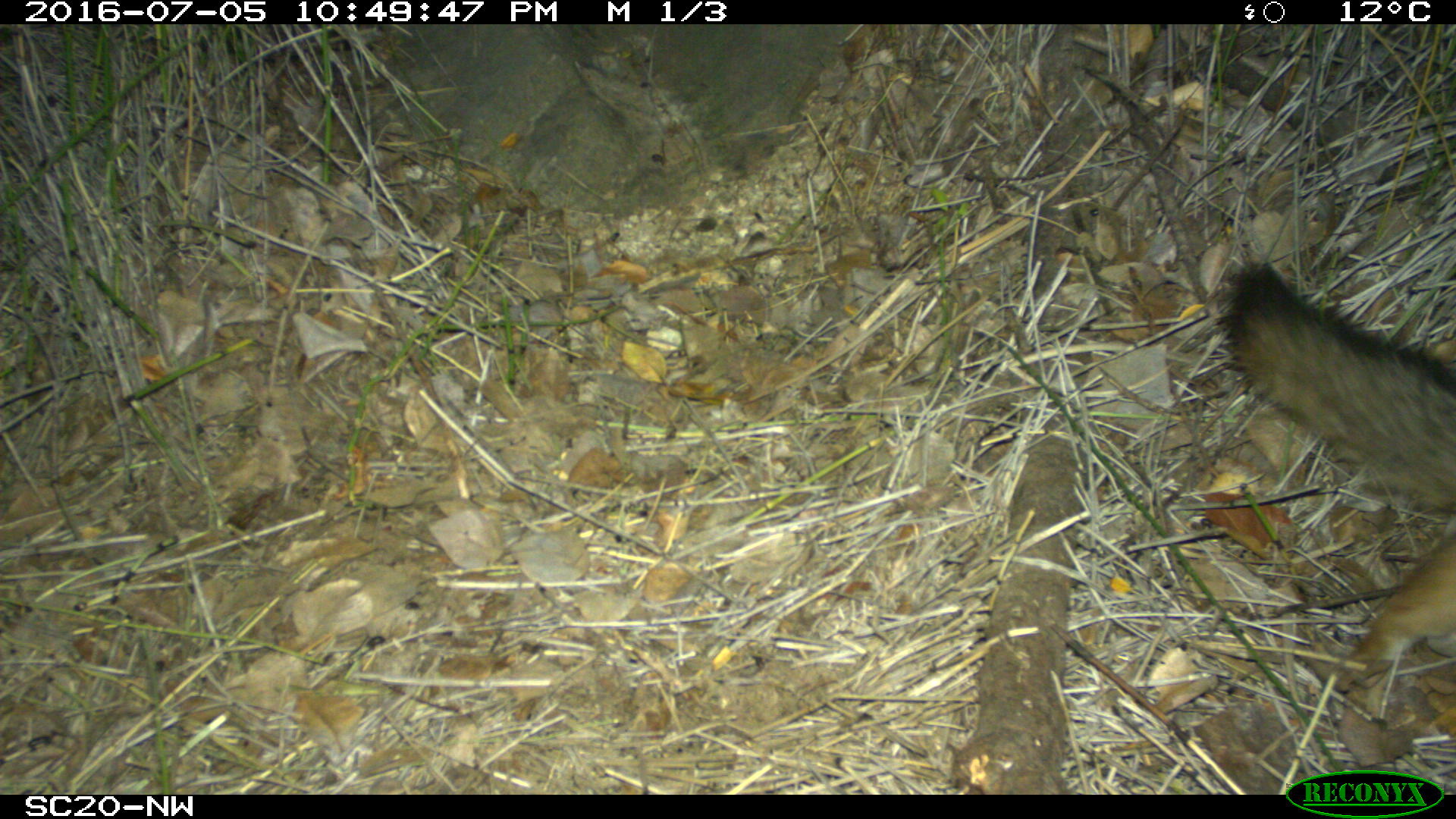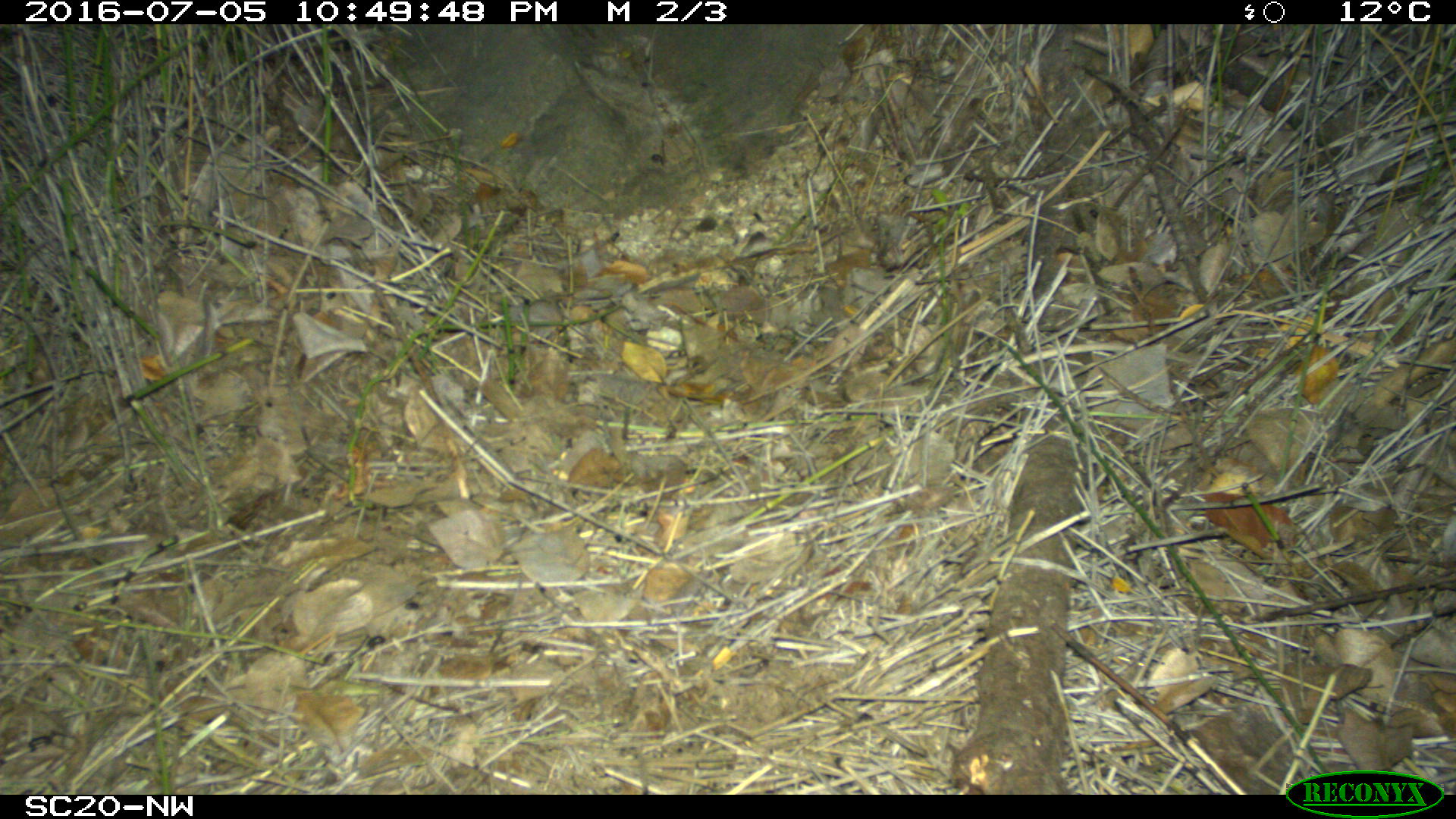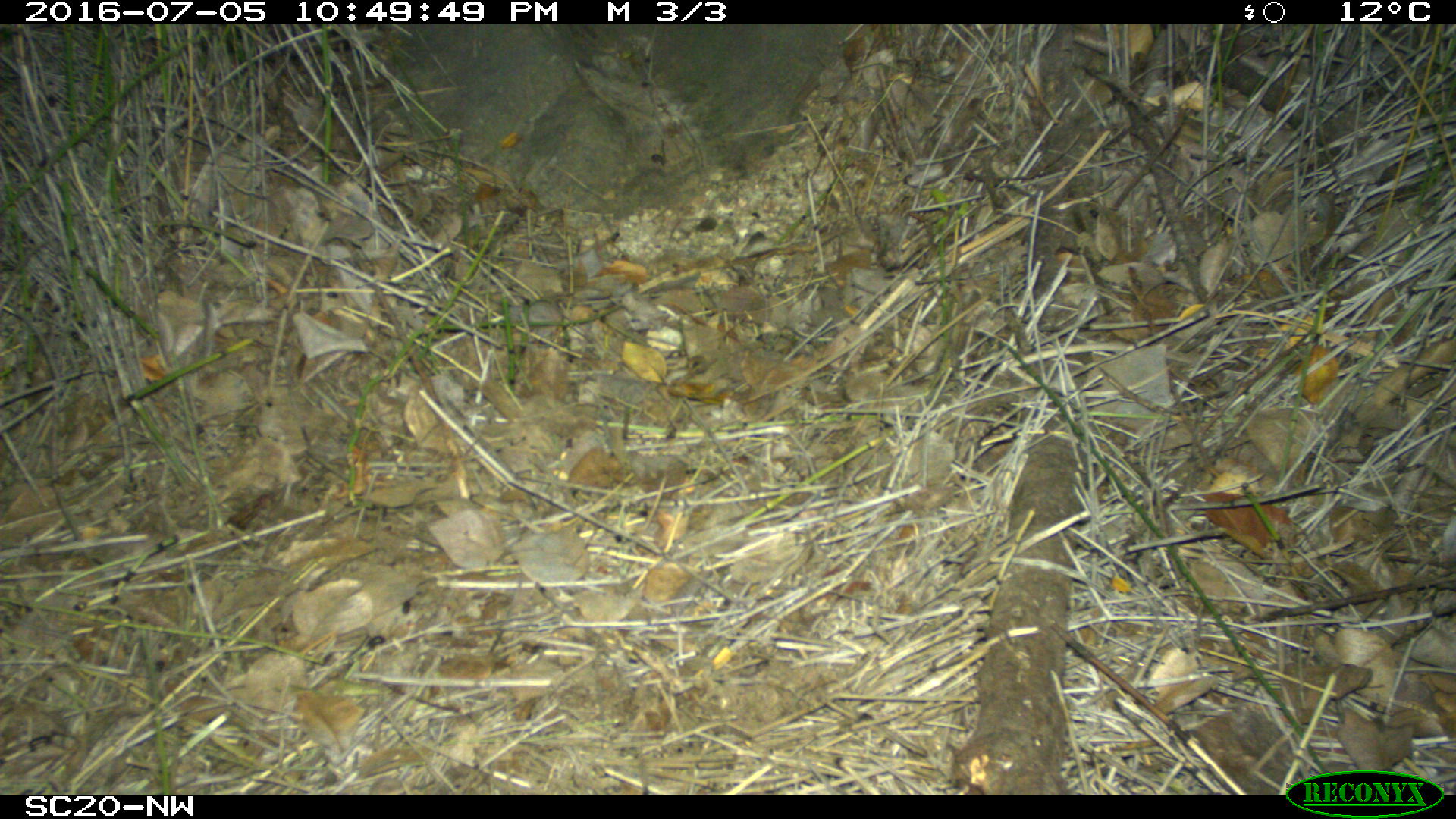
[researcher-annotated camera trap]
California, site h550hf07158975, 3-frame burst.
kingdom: Animalia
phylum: Chordata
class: Mammalia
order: Carnivora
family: Canidae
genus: Urocyon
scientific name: Urocyon littoralis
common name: island fox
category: fox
Fox (island fox) (Urocyon littoralis).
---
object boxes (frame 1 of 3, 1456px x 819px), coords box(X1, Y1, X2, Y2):
fox: box(1221, 261, 1455, 742)